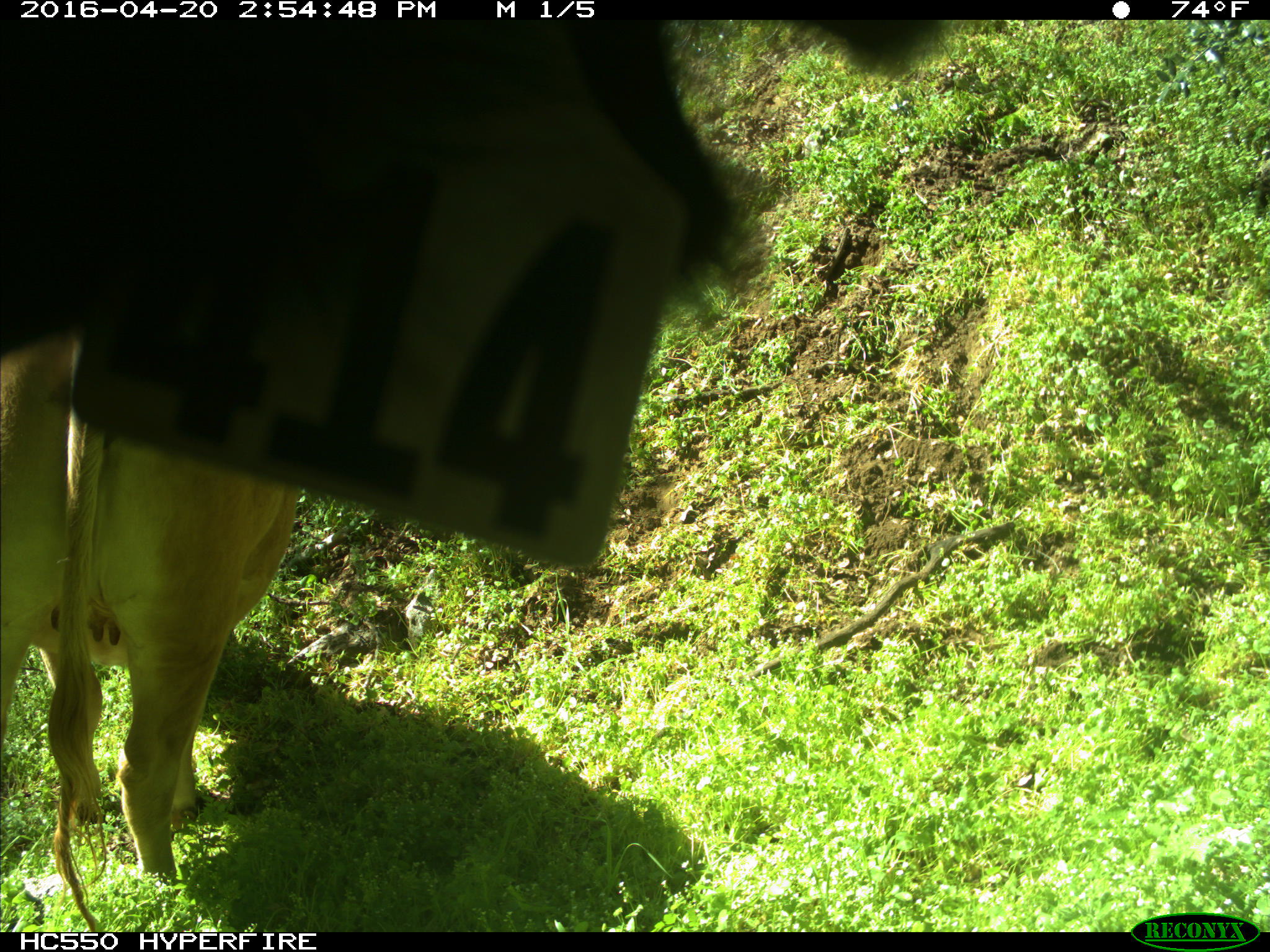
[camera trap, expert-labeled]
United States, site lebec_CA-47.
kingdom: Animalia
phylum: Chordata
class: Mammalia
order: Artiodactyla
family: Bovidae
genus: Bos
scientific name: Bos taurus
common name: domestic cow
Bos taurus (domestic cow).